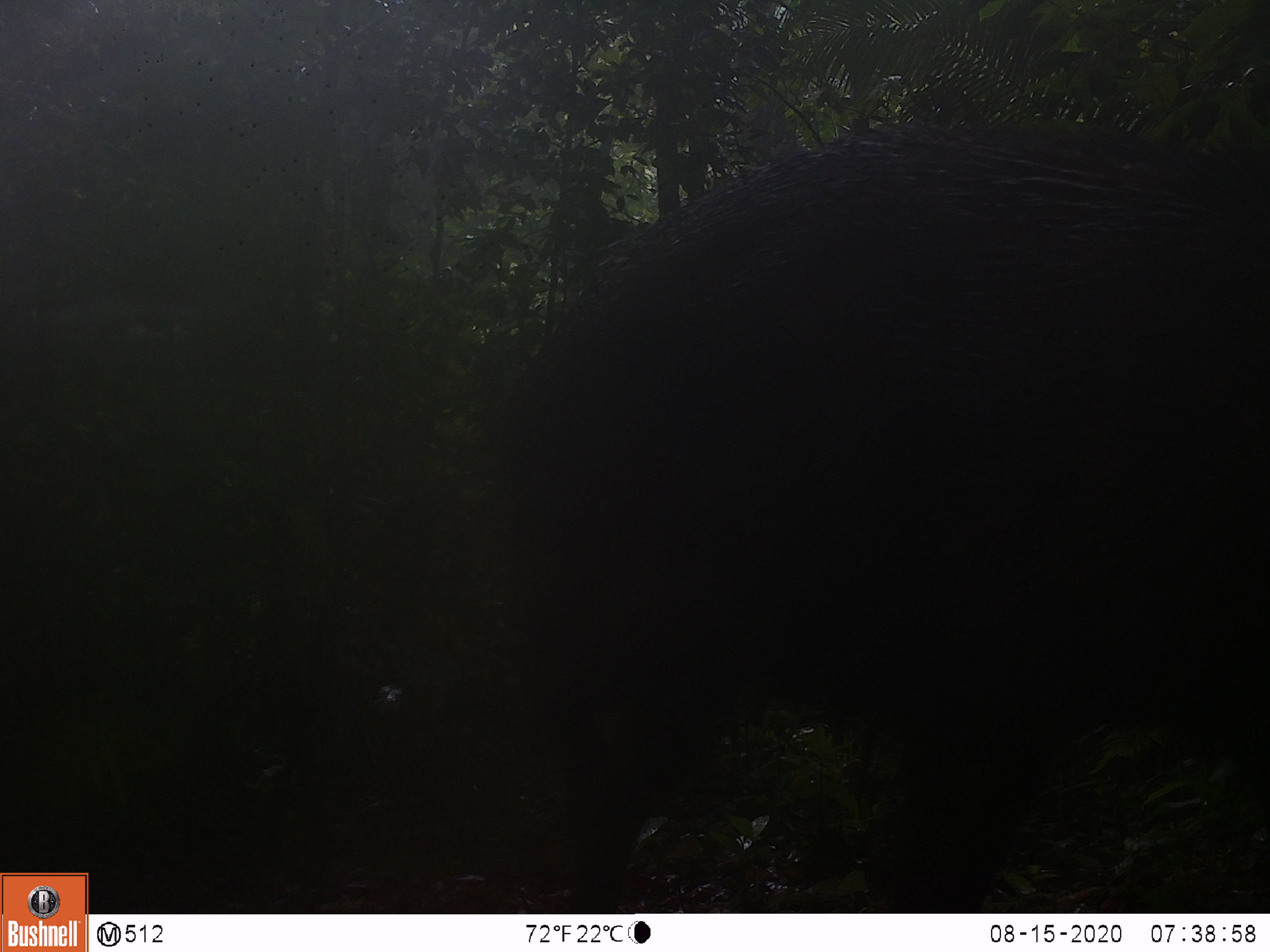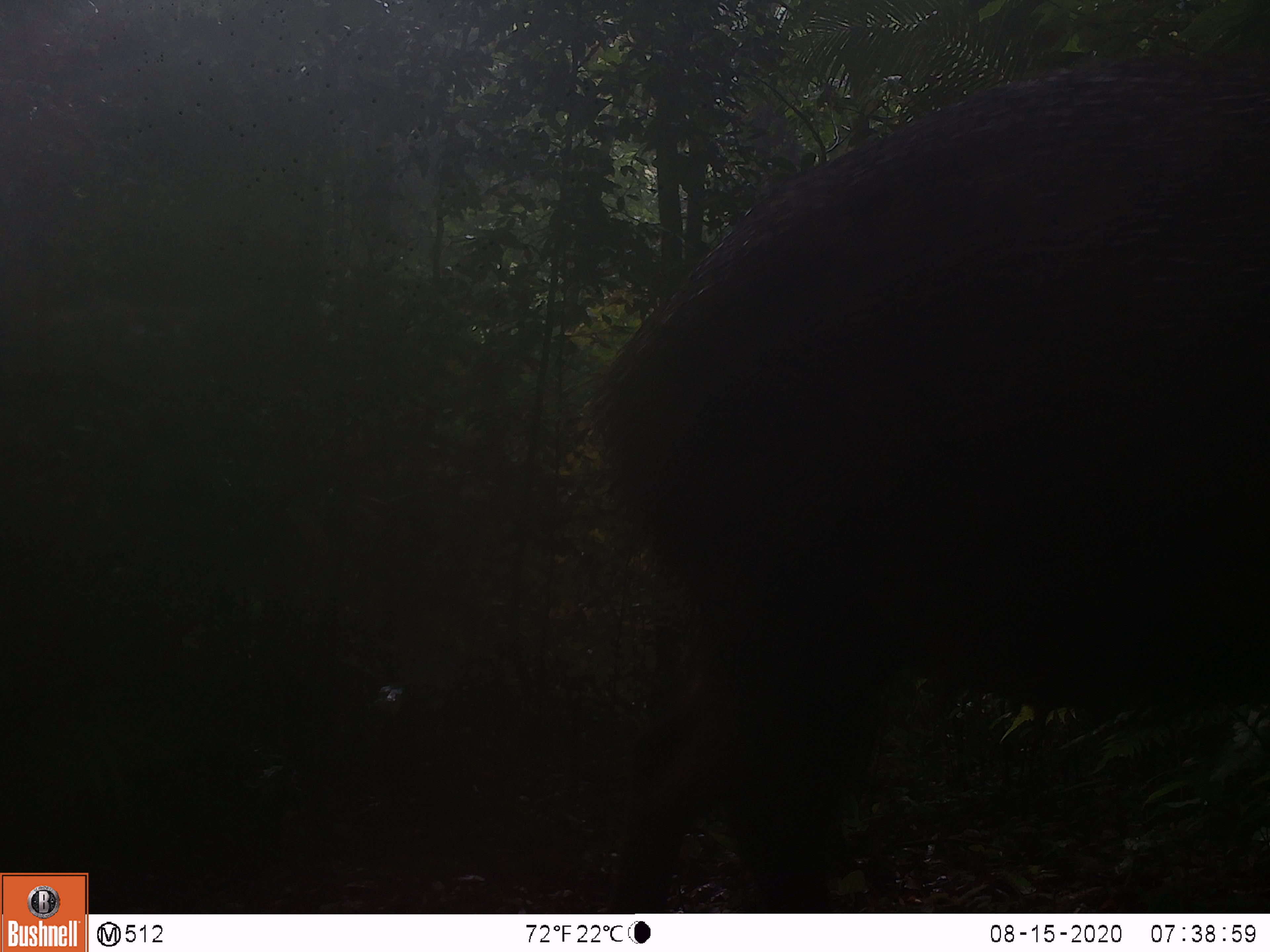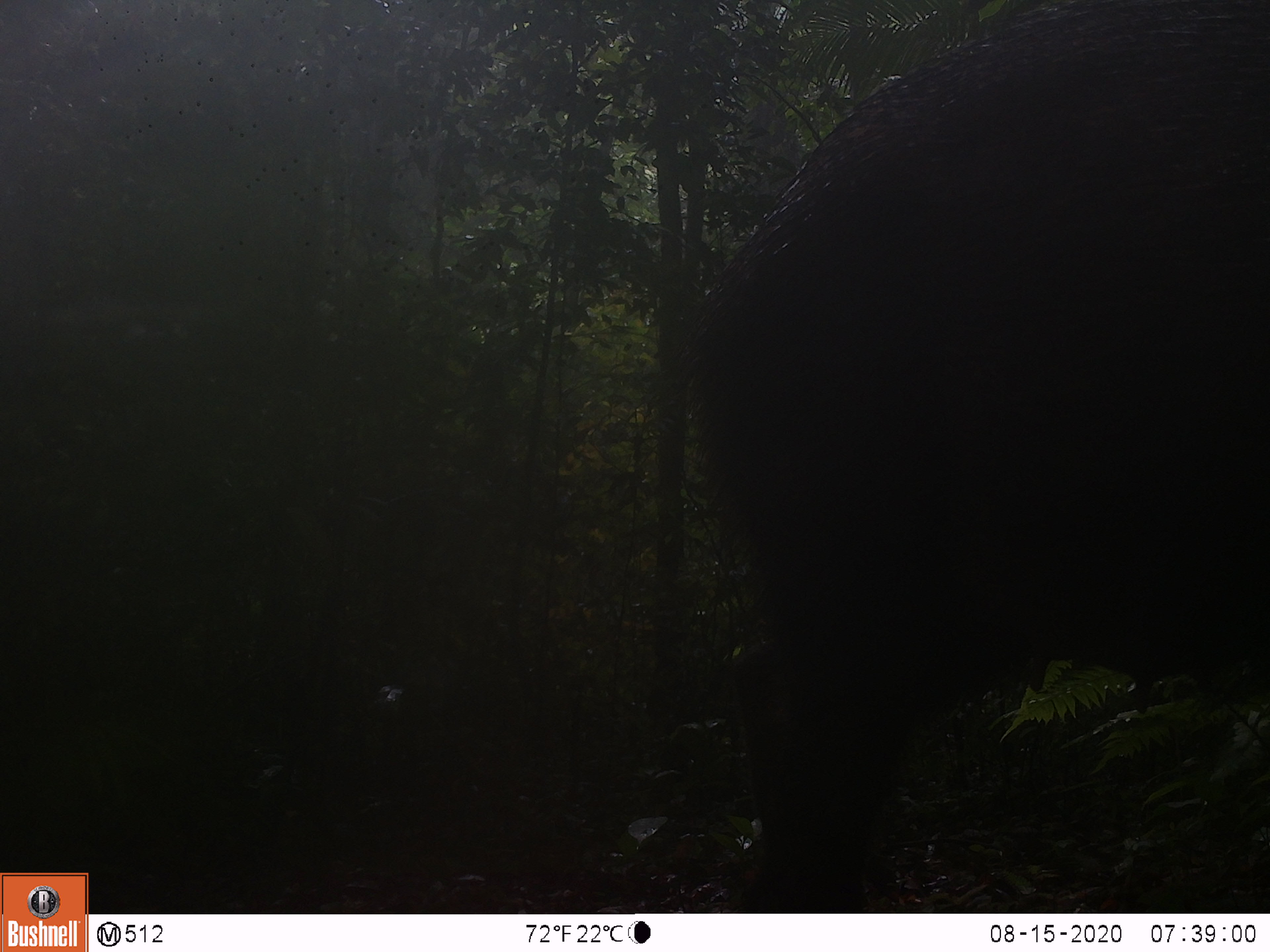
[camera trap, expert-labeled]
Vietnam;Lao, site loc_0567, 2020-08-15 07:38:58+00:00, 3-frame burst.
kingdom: Animalia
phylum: Chordata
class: Mammalia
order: Artiodactyla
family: Suidae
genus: Sus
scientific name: Sus scrofa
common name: eurasian wild pig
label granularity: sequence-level